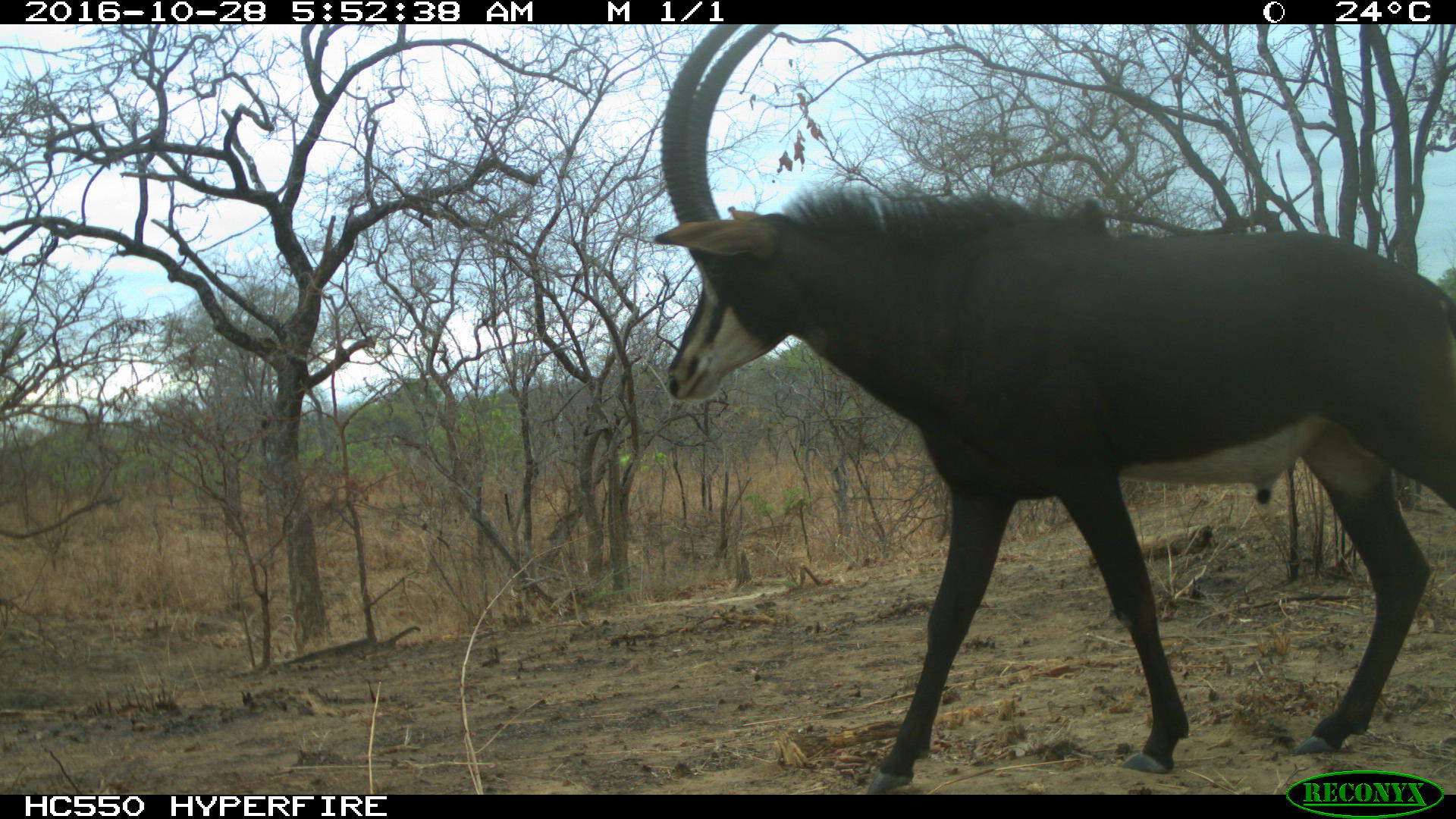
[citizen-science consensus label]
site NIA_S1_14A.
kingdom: Animalia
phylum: Chordata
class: Mammalia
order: Artiodactyla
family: Bovidae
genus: Hippotragus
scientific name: Hippotragus niger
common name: sable antelope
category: sable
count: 1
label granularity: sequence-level